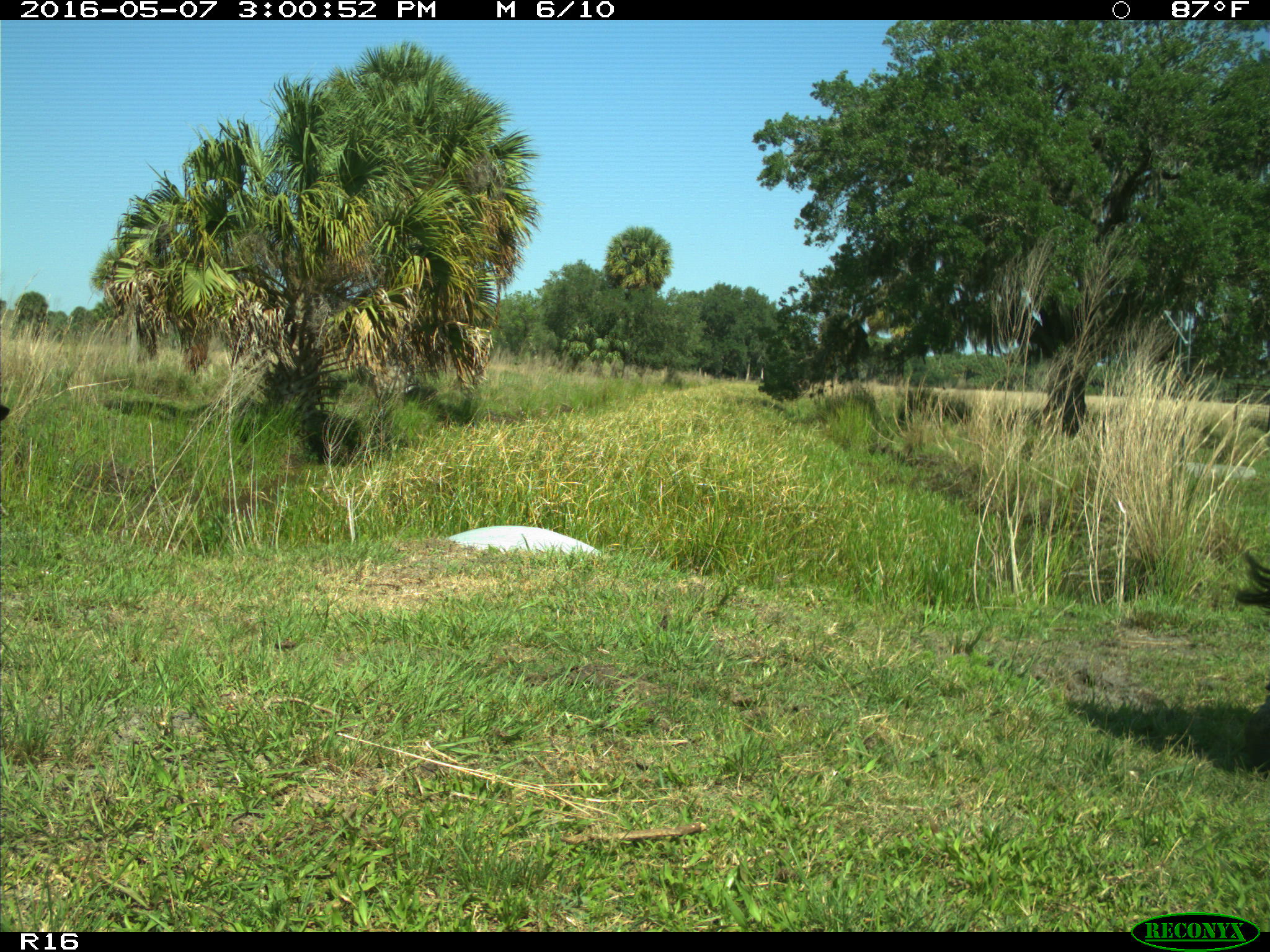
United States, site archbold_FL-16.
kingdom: Animalia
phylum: Chordata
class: Mammalia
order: Artiodactyla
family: Bovidae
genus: Bos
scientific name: Bos taurus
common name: domestic cow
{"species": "Bos taurus (domestic cow)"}